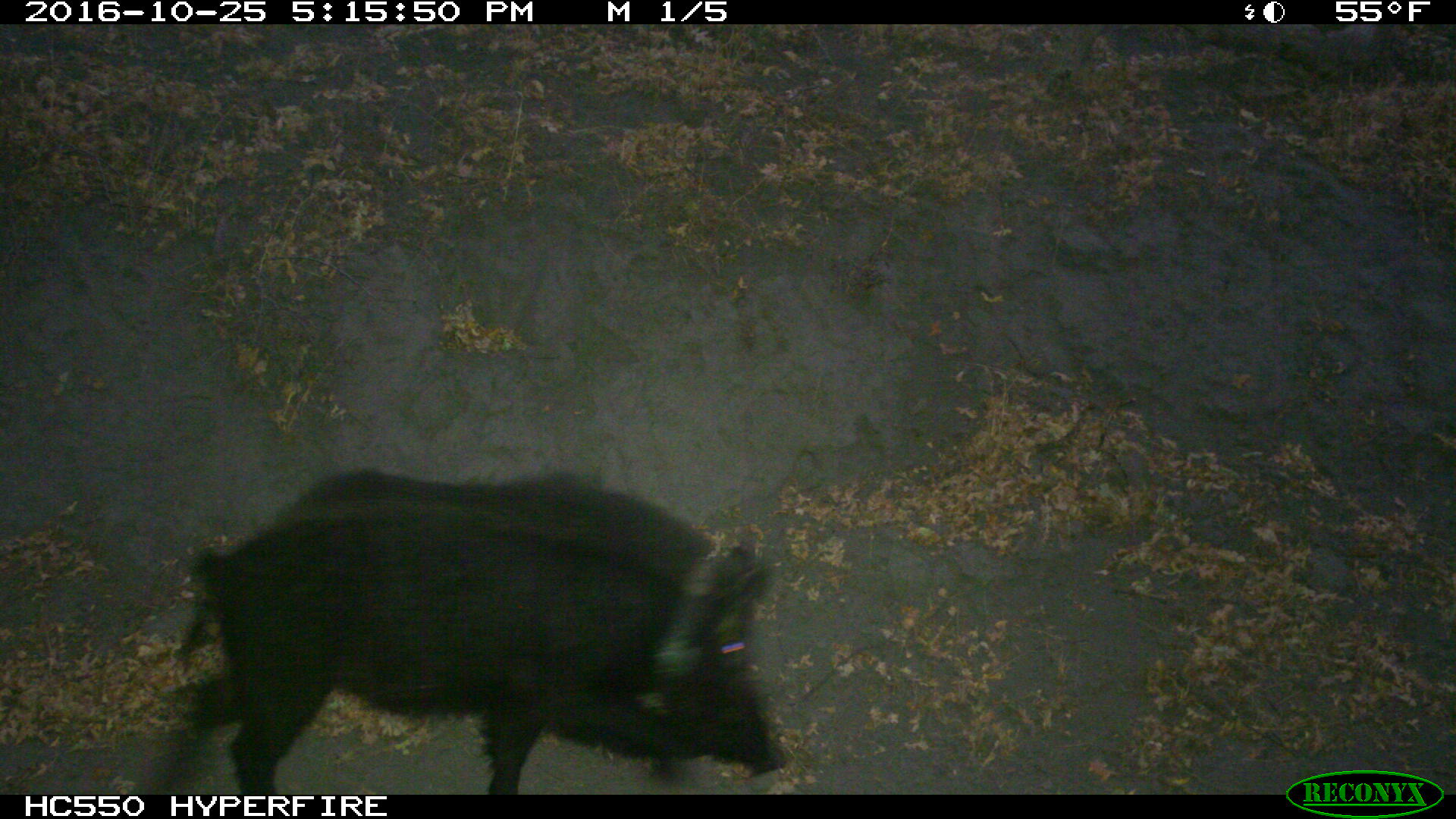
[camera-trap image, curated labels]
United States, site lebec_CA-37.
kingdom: Animalia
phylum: Chordata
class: Mammalia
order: Artiodactyla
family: Suidae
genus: Sus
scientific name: Sus scrofa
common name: wild boar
Sus scrofa (wild boar).